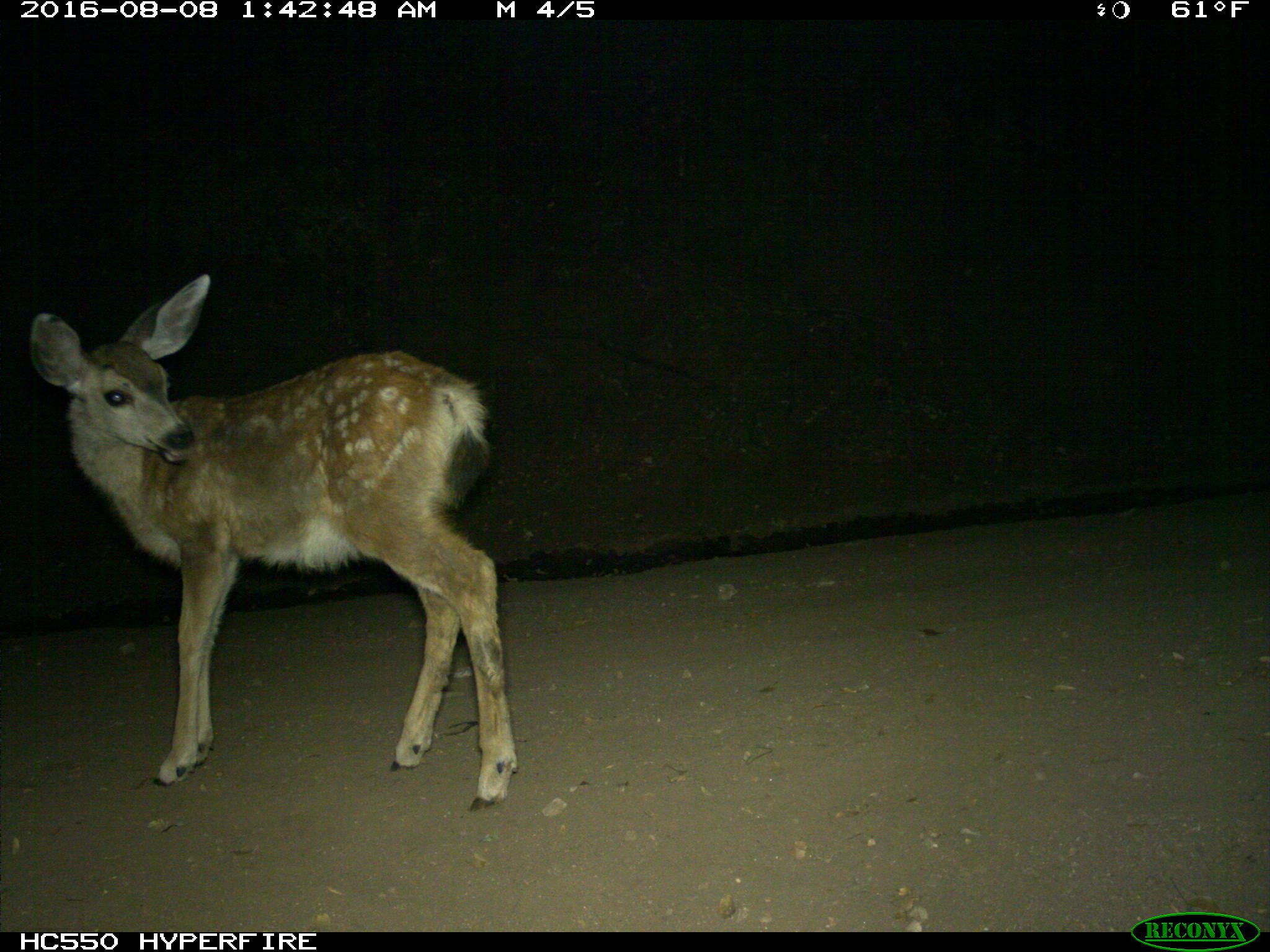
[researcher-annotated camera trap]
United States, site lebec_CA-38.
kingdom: Animalia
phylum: Chordata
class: Mammalia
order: Artiodactyla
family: Cervidae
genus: Odocoileus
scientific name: Odocoileus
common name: deer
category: unidentified deer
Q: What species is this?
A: Unidentified deer (deer) (Odocoileus).